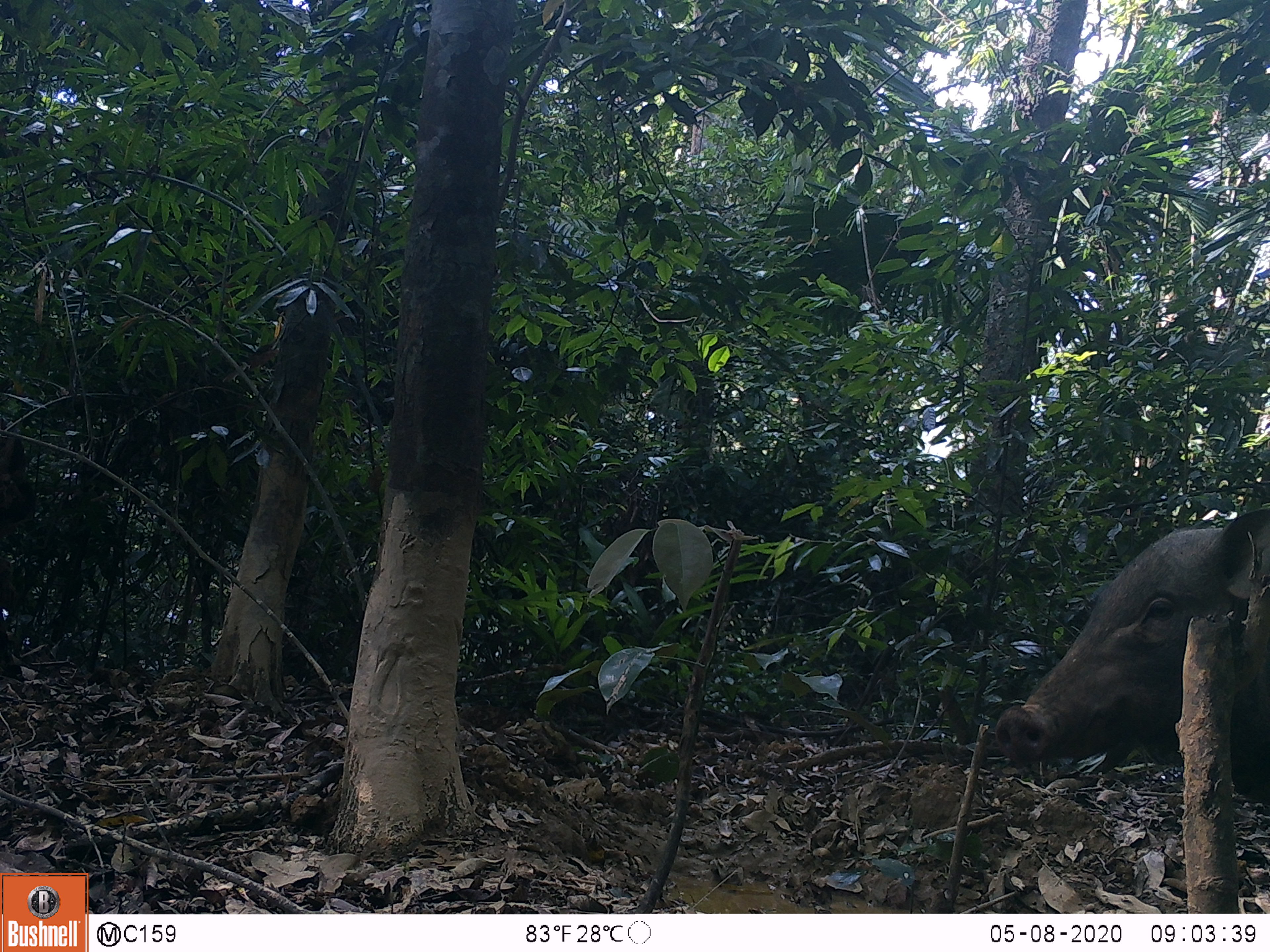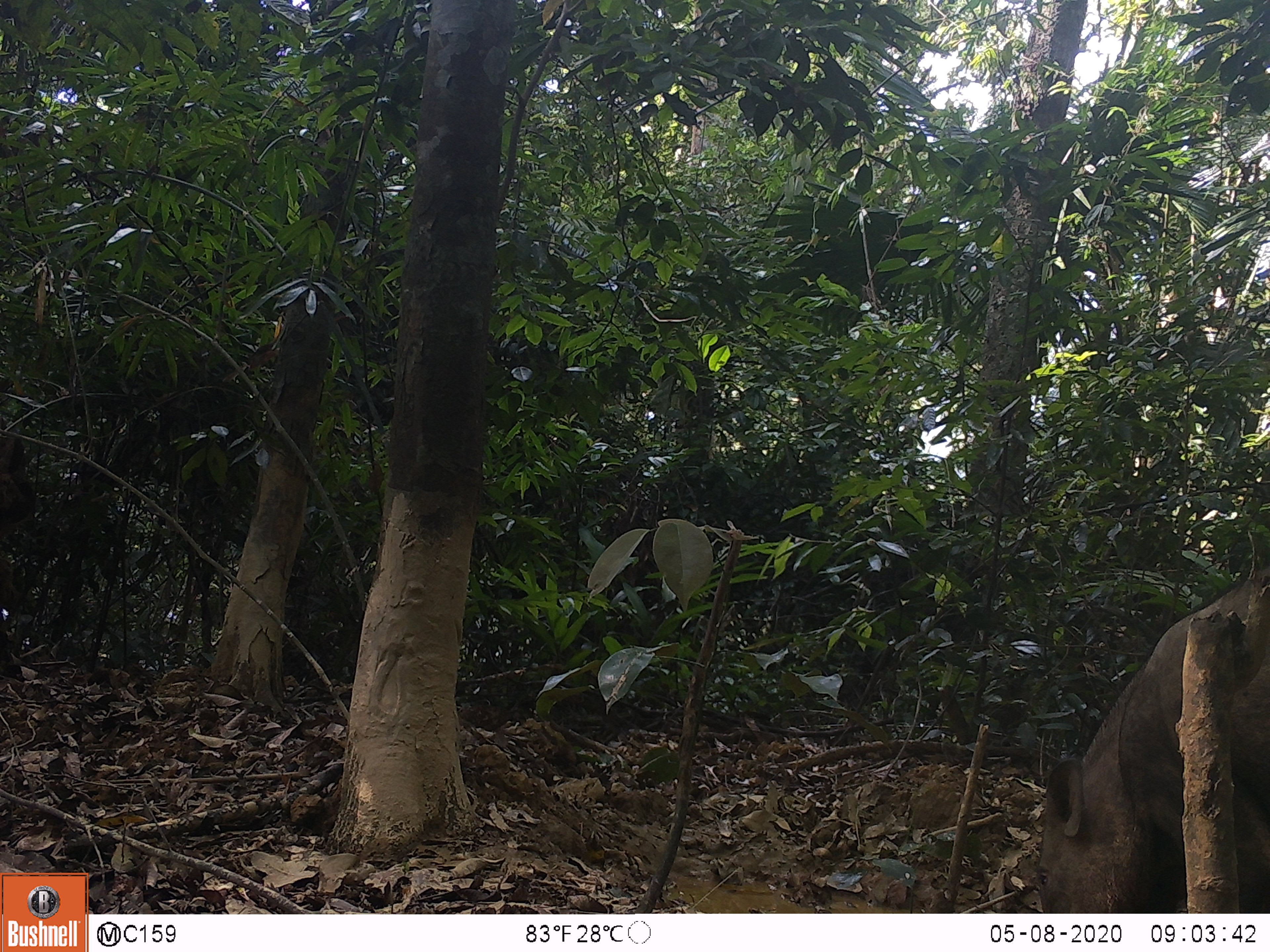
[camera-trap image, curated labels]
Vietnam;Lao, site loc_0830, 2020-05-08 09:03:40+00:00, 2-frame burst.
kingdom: Animalia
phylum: Chordata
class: Mammalia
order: Artiodactyla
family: Suidae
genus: Sus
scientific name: Sus scrofa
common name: eurasian wild pig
Eurasian wild pig (Sus scrofa). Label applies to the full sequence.